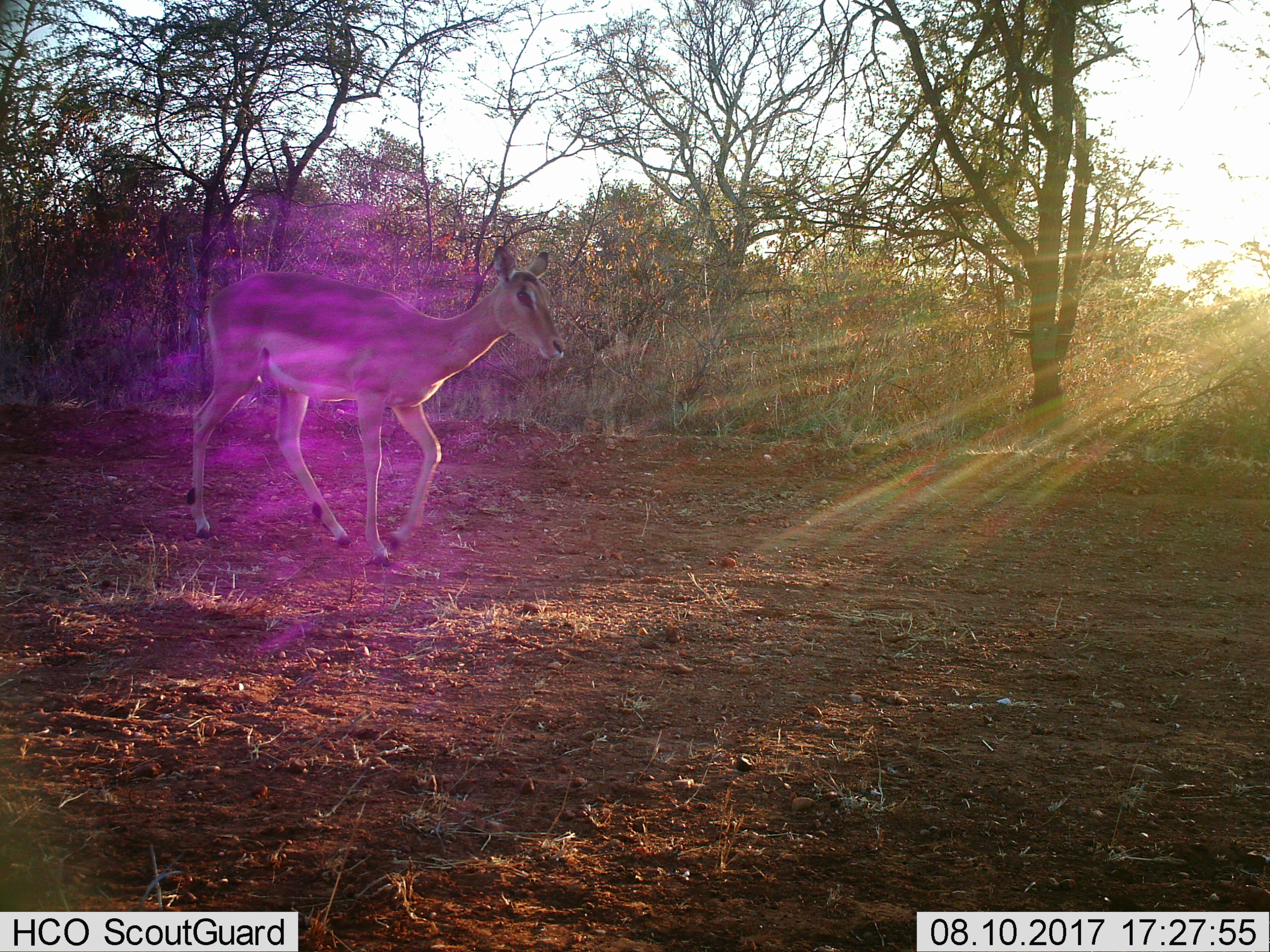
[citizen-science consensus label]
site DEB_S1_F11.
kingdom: Animalia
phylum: Chordata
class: Mammalia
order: Artiodactyla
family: Bovidae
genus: Aepyceros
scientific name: Aepyceros melampus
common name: impala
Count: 1.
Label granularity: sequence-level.